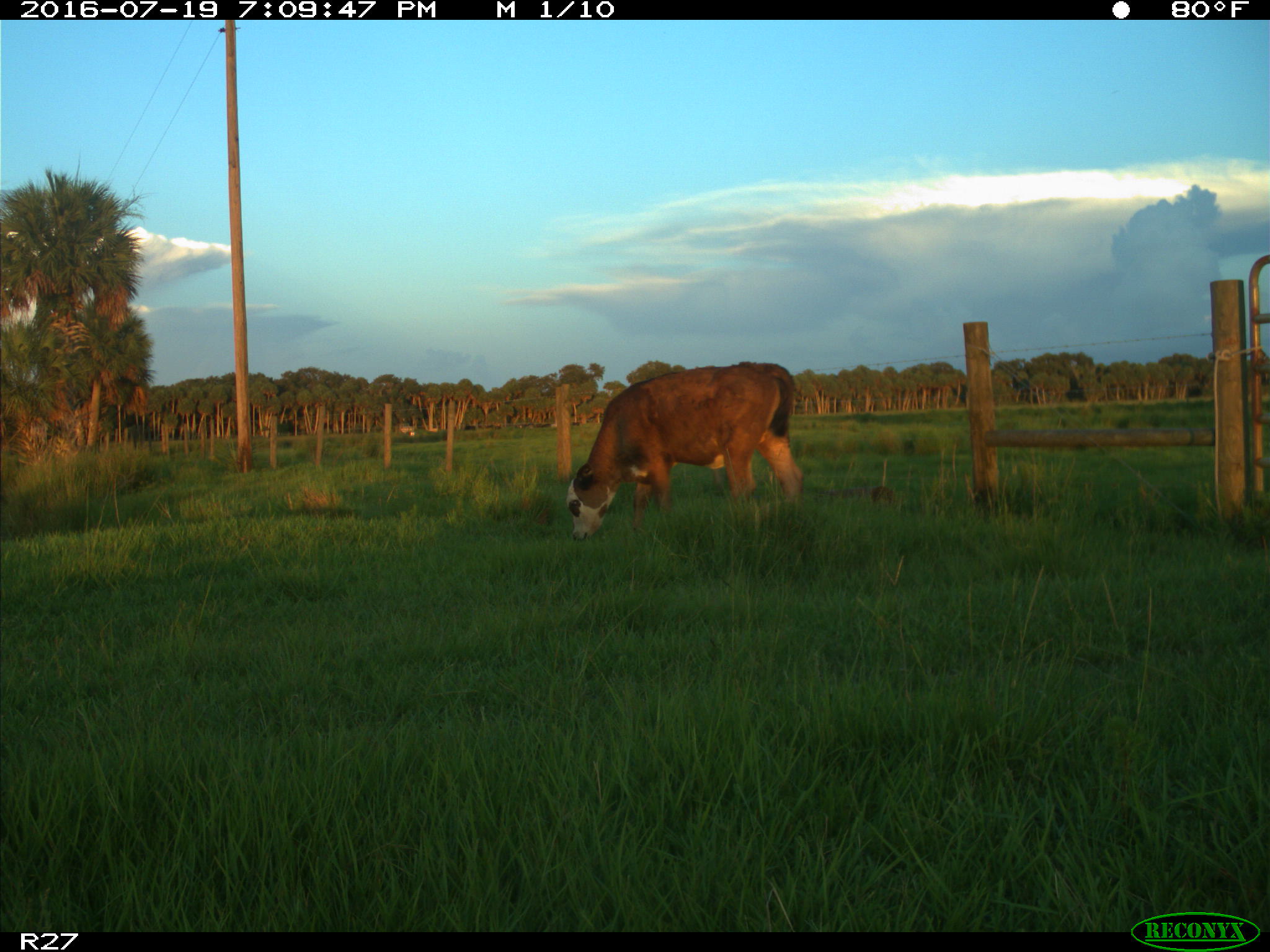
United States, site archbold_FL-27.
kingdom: Animalia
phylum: Chordata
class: Mammalia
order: Artiodactyla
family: Bovidae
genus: Bos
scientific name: Bos taurus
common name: domestic cow